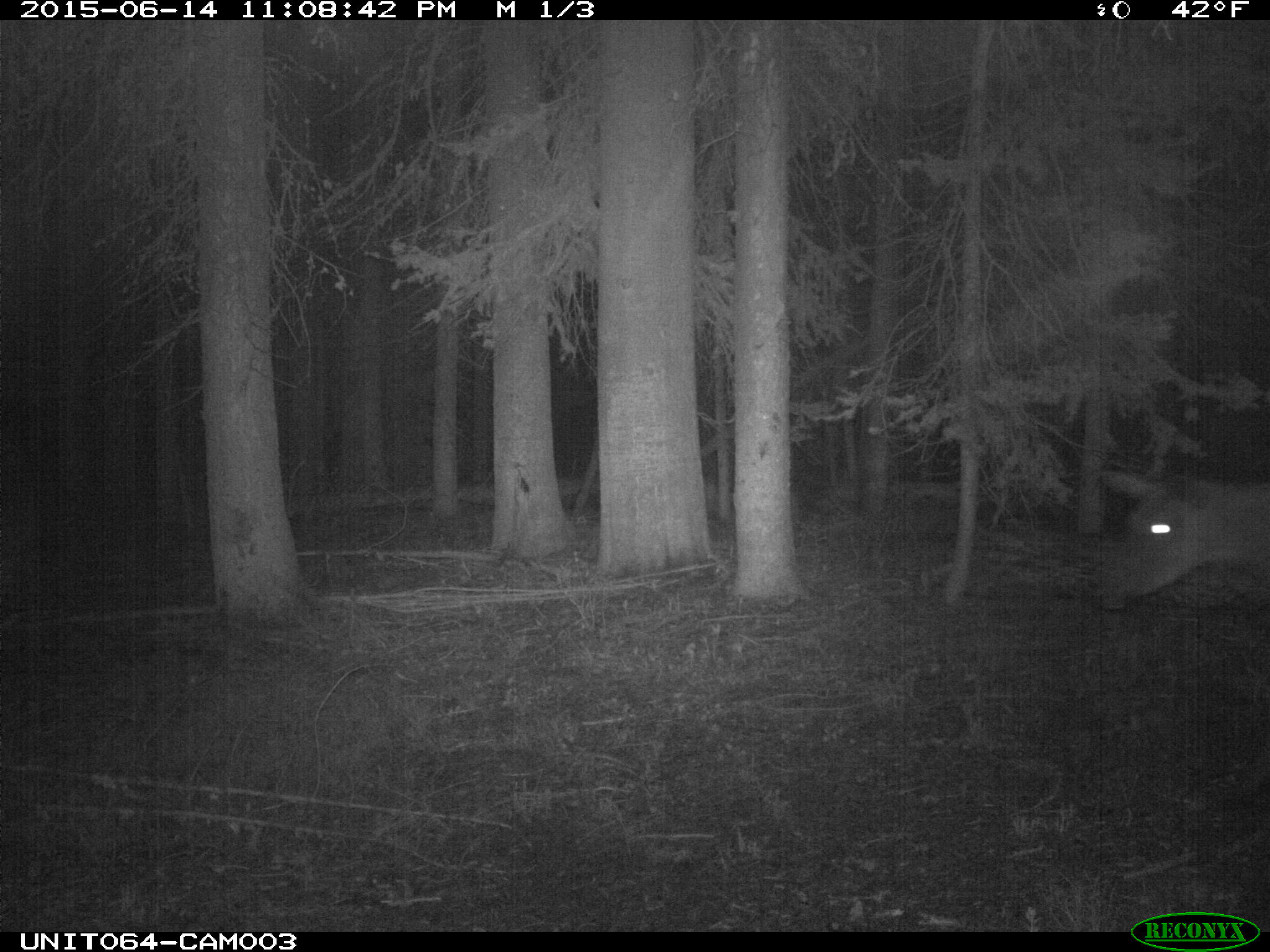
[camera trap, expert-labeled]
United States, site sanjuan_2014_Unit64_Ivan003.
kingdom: Animalia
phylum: Chordata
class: Mammalia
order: Artiodactyla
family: Cervidae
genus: Cervus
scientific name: Cervus elaphus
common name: red deer